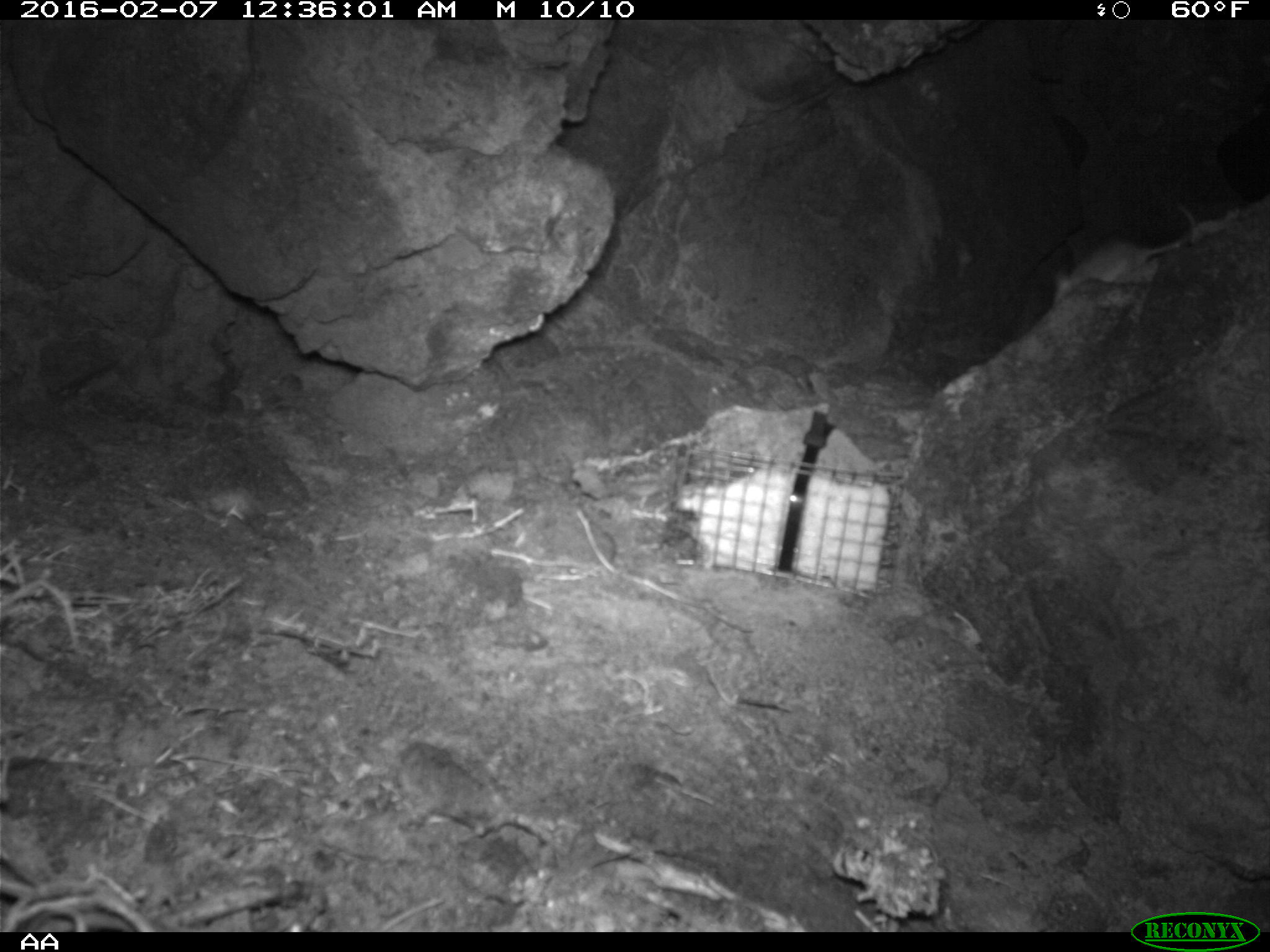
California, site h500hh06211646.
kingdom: Animalia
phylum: Chordata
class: Mammalia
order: Rodentia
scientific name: Rodentia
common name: rodent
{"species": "rodent (Rodentia)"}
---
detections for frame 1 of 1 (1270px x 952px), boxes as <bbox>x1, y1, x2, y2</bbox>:
rodent: <bbox>1048, 202, 1198, 310</bbox>